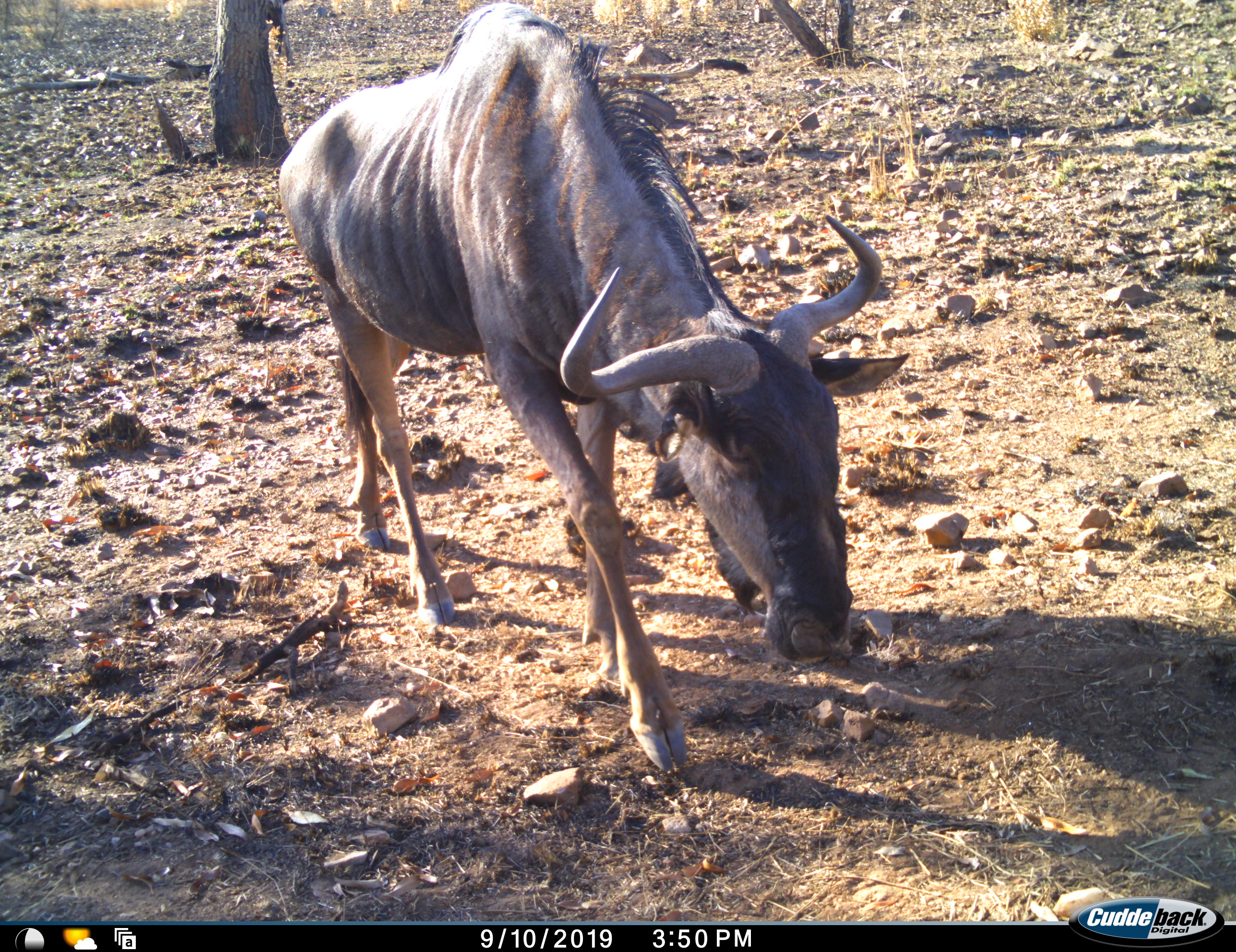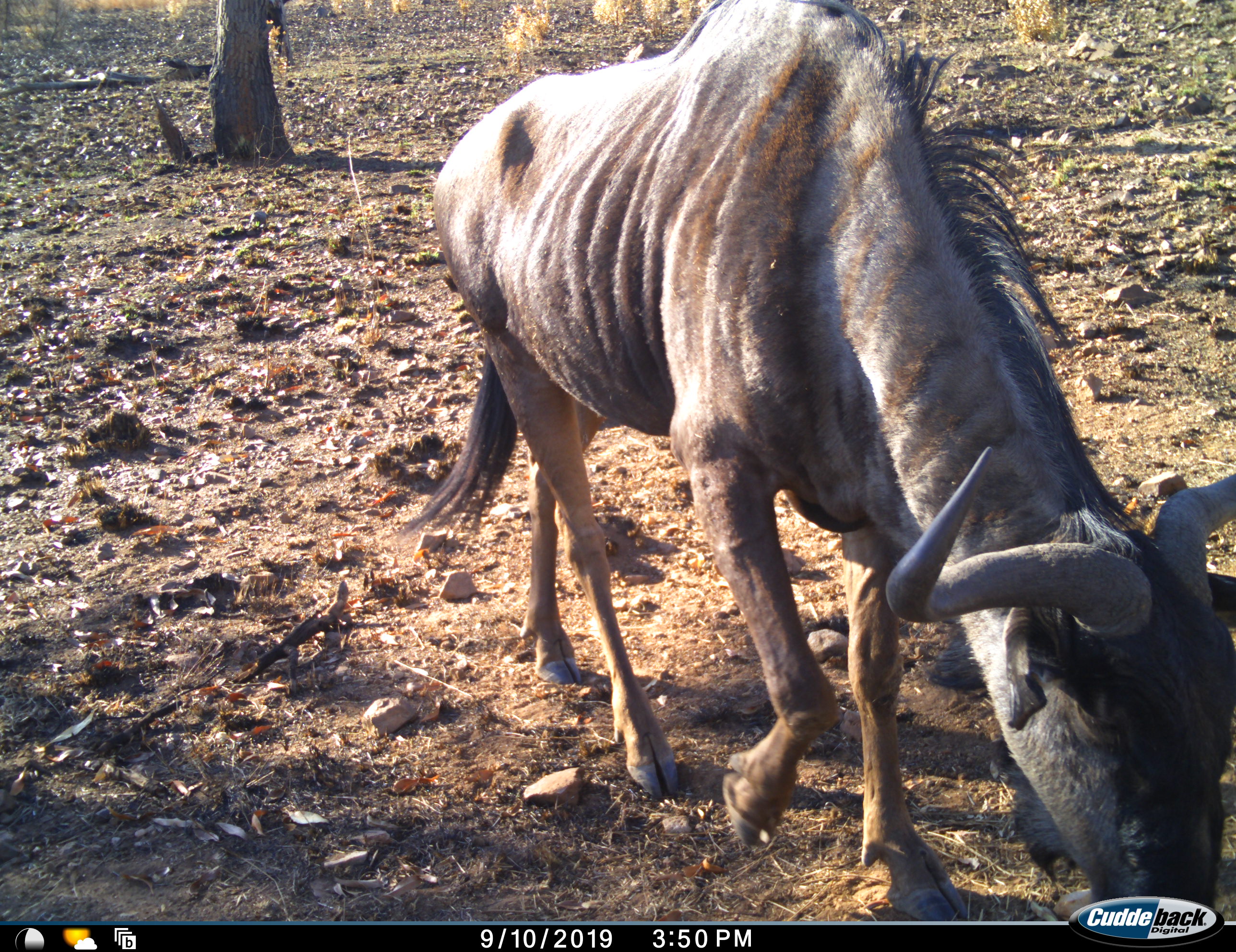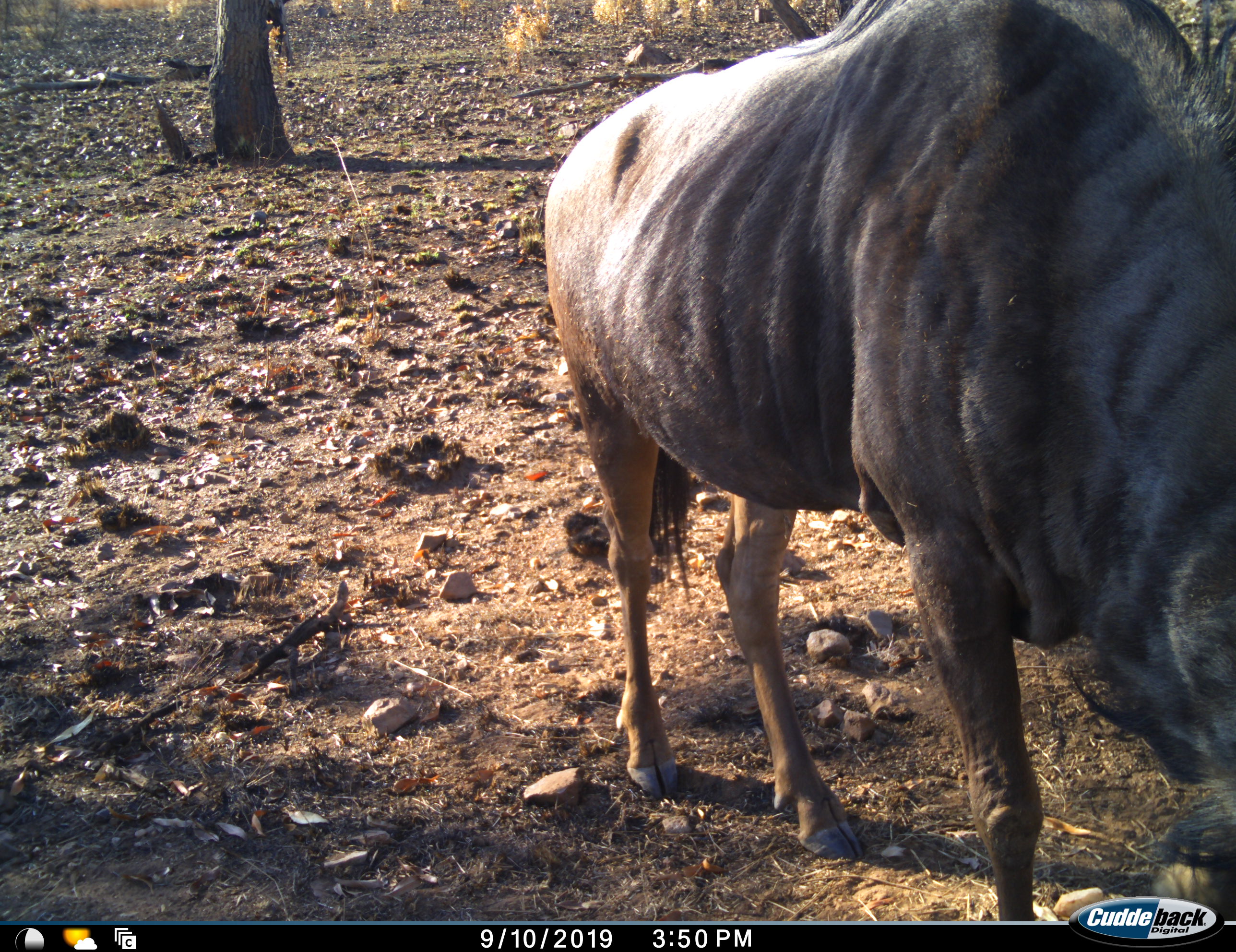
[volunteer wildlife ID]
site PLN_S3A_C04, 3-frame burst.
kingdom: Animalia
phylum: Chordata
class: Mammalia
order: Artiodactyla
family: Bovidae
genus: Connochaetes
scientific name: Connochaetes taurinus taurinus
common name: blue wildebeest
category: wildebeestblue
Wildebeestblue (blue wildebeest) (Connochaetes taurinus taurinus), count 1. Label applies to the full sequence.